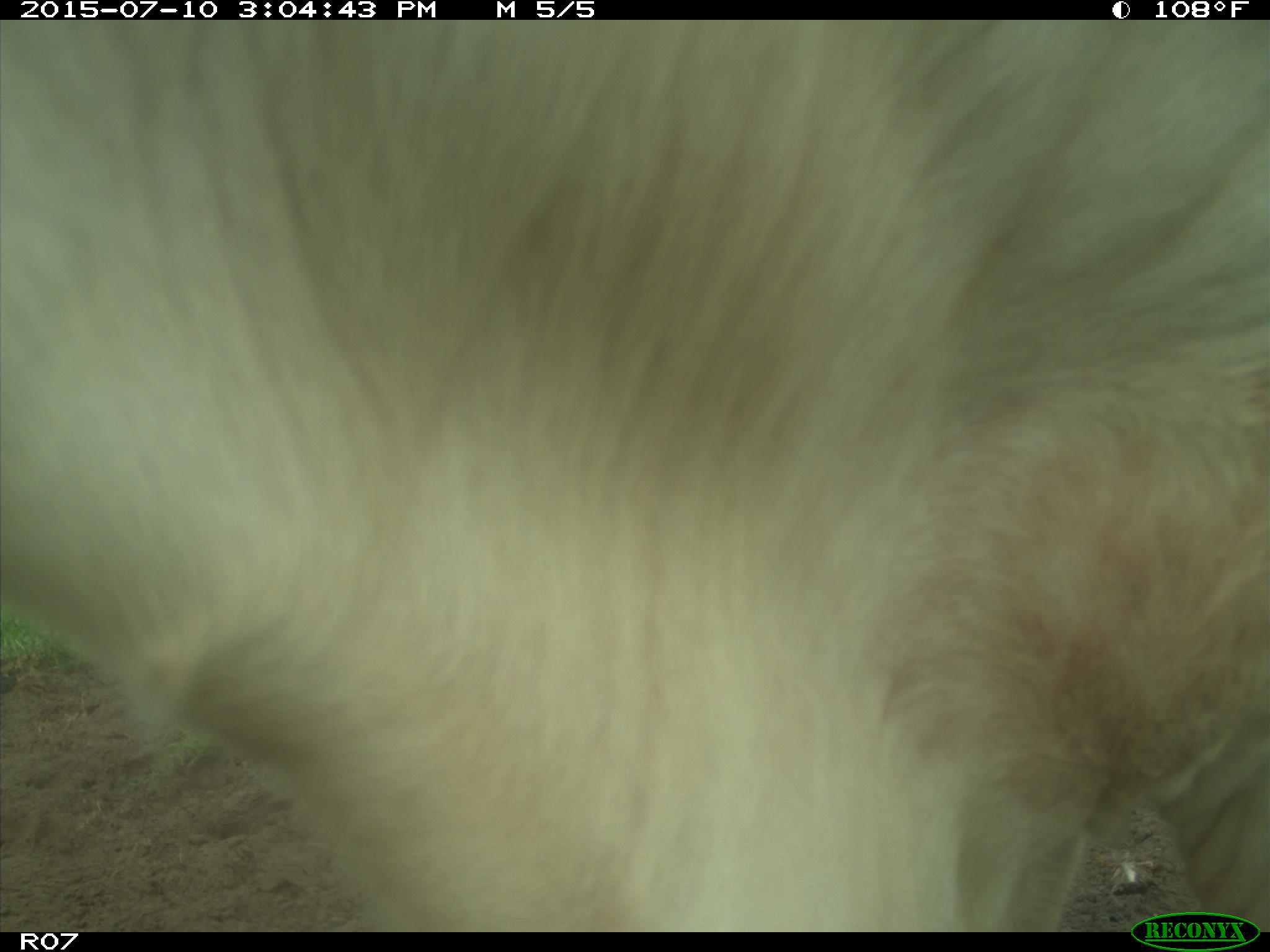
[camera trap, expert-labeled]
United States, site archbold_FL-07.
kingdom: Animalia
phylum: Chordata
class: Mammalia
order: Artiodactyla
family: Bovidae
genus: Bos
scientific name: Bos taurus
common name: domestic cow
Bos taurus (domestic cow).